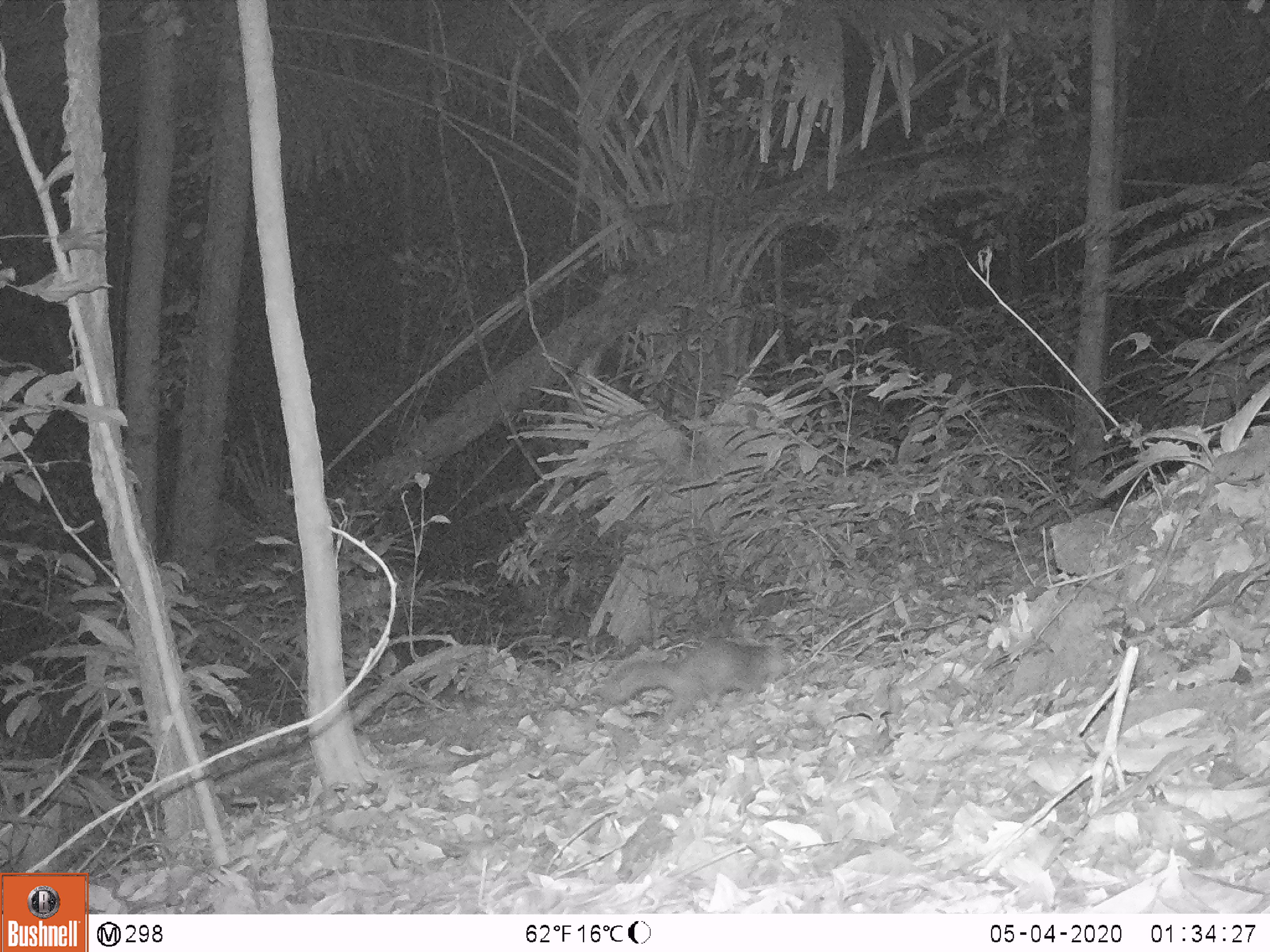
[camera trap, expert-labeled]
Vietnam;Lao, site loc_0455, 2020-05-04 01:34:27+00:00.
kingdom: Animalia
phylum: Chordata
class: Mammalia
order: Carnivora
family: Mustelidae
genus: Melogale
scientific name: Melogale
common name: ferret badger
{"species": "ferret badger (Melogale)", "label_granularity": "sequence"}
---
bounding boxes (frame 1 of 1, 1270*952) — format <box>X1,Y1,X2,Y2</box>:
ferret badger: <box>601,637,796,724</box>